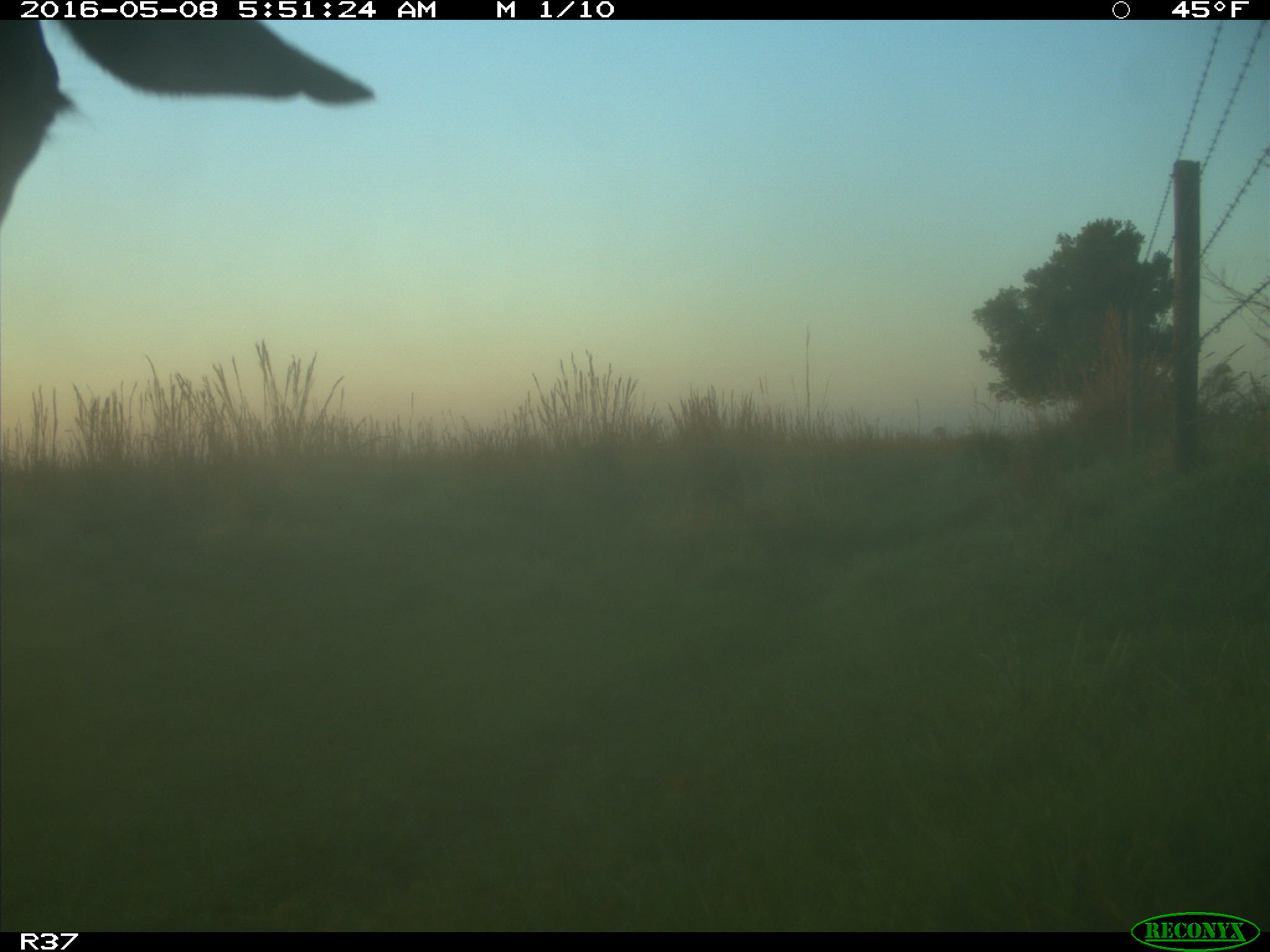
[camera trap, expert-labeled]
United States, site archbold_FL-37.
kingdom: Animalia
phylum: Chordata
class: Mammalia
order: Artiodactyla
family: Bovidae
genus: Bos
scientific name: Bos taurus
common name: domestic cow